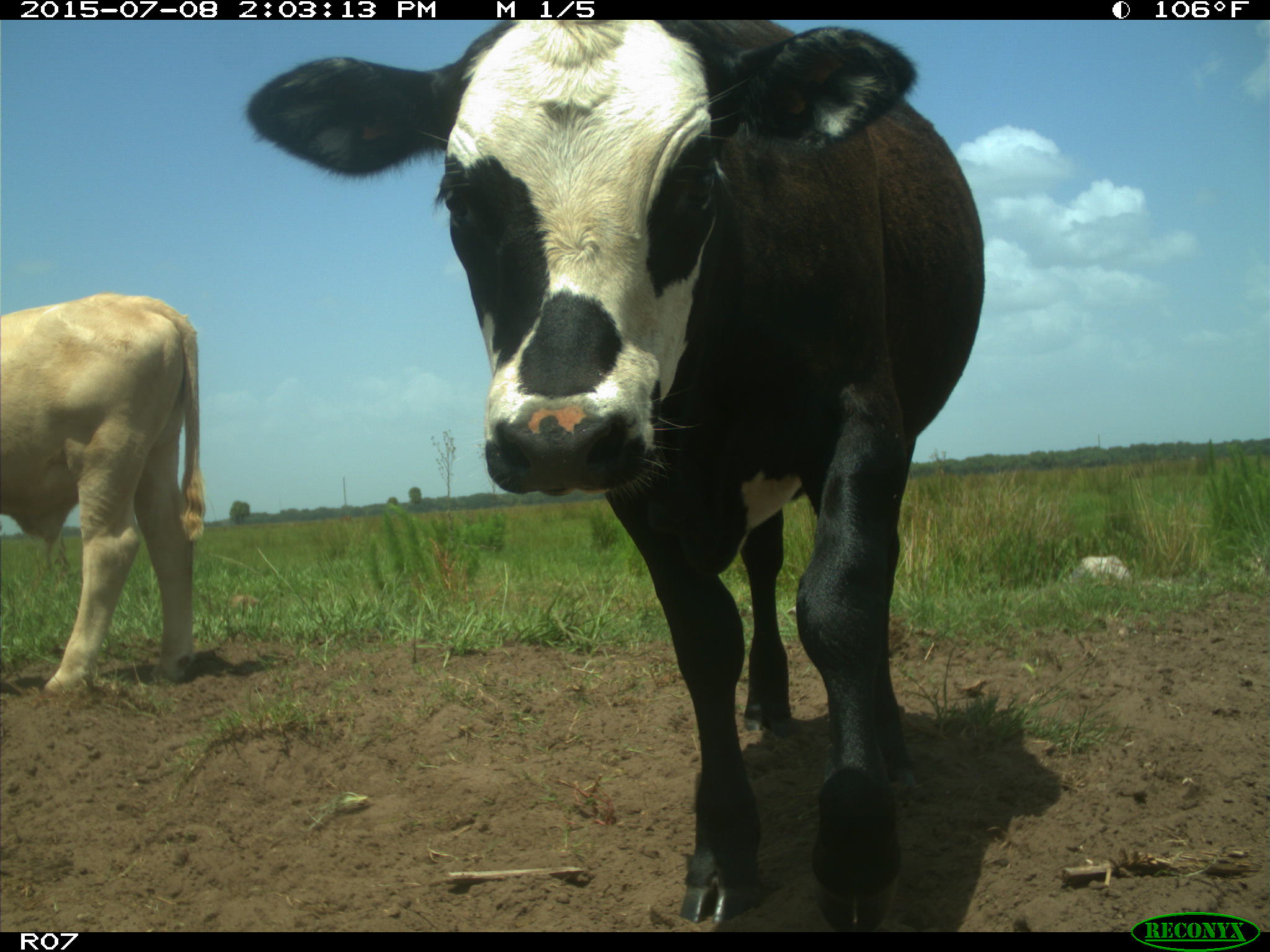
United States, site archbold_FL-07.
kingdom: Animalia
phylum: Chordata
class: Mammalia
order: Artiodactyla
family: Bovidae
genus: Bos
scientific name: Bos taurus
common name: domestic cow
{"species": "Bos taurus (domestic cow)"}